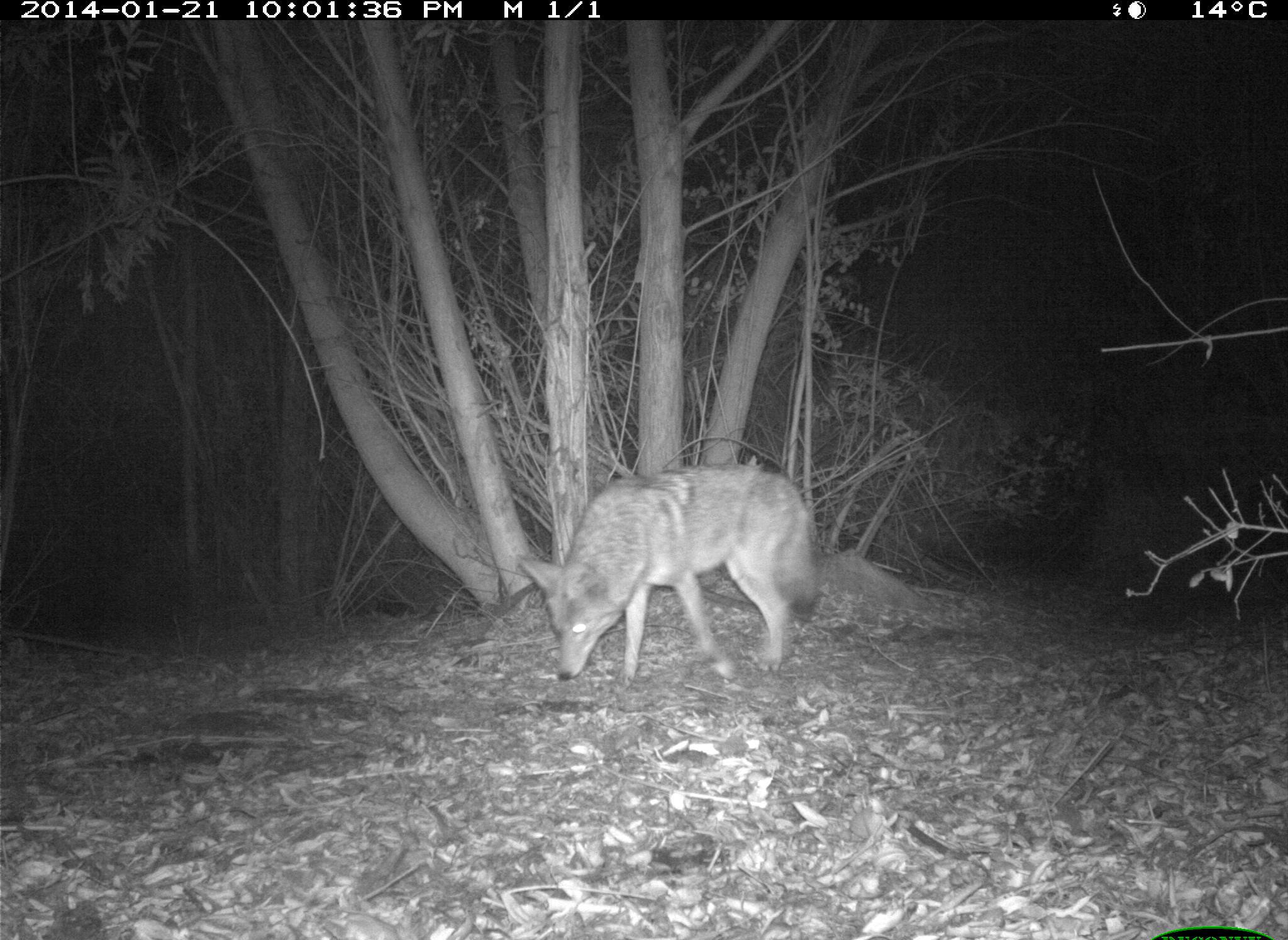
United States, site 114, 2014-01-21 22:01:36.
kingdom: Animalia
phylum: Chordata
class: Mammalia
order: Carnivora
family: Canidae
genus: Canis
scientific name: Canis latrans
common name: coyote